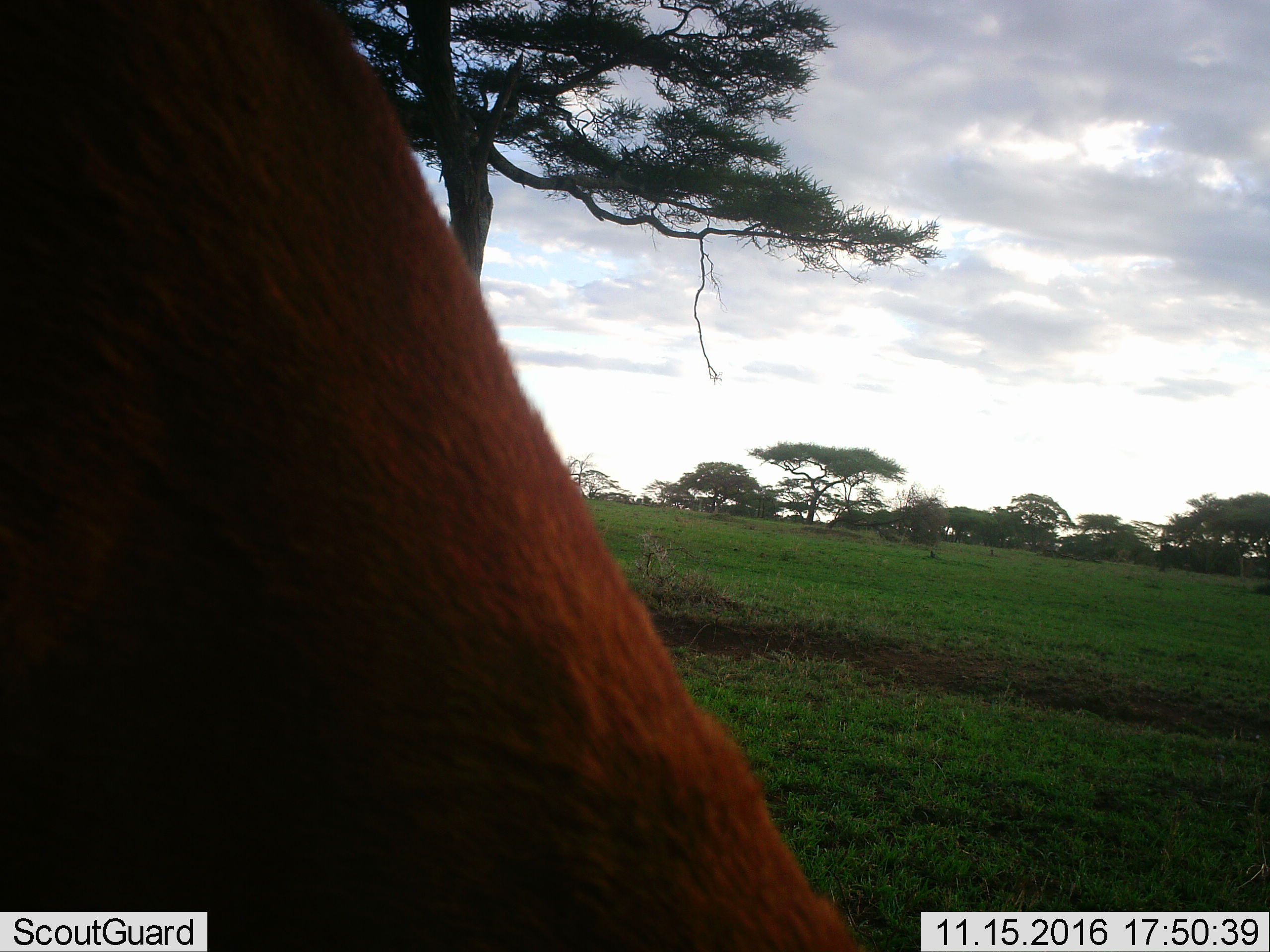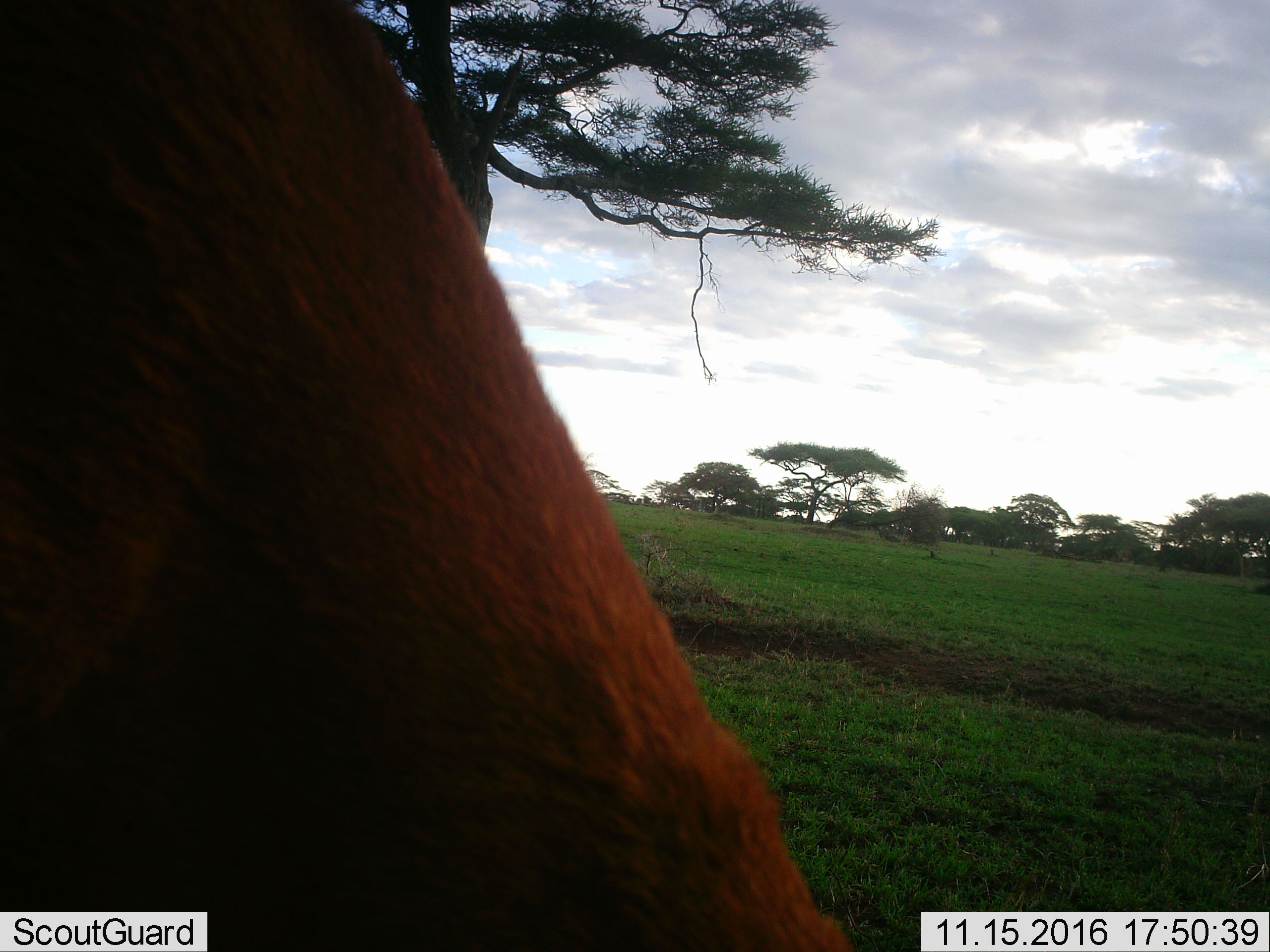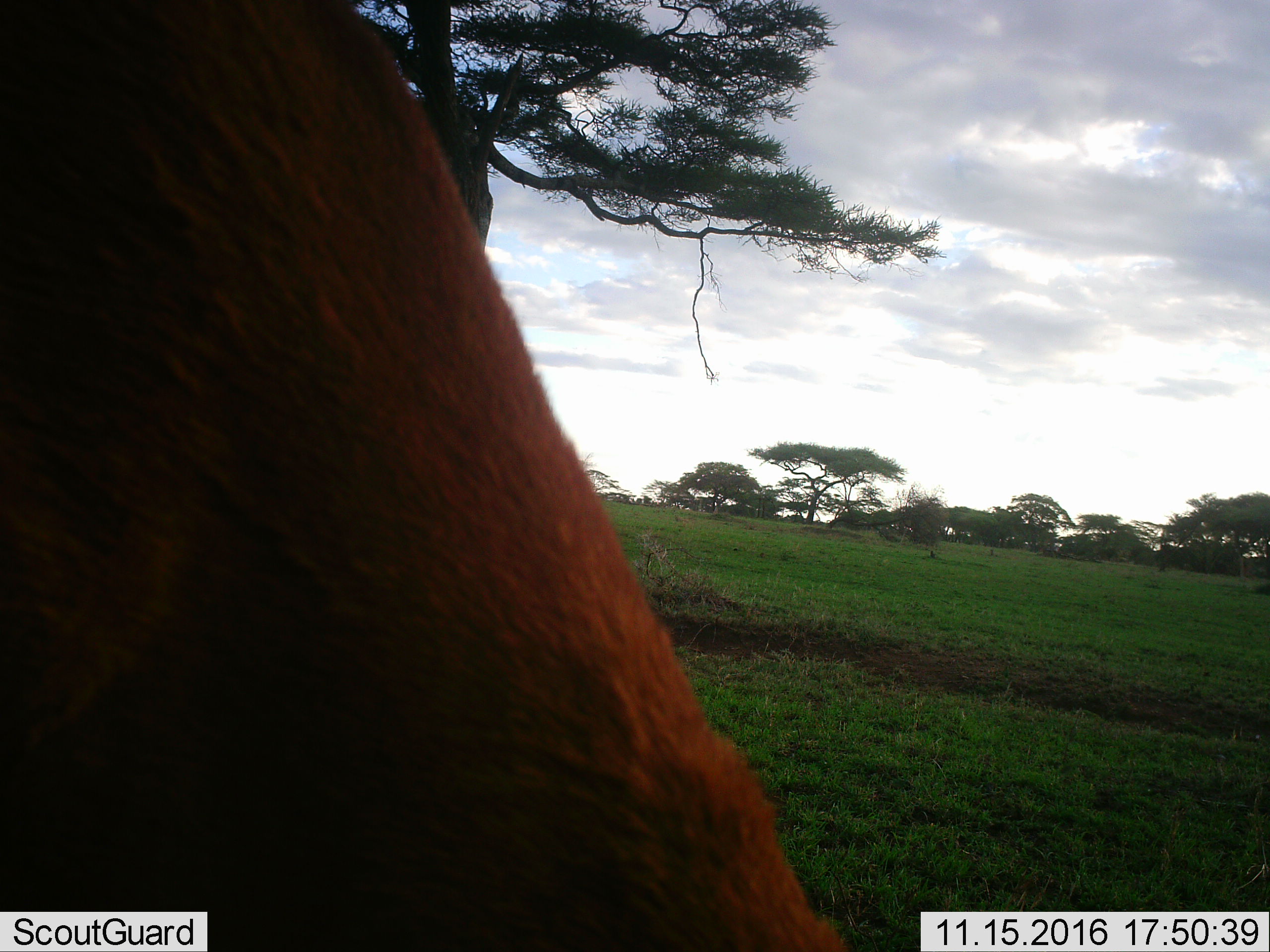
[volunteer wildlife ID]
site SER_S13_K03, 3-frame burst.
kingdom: Animalia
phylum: Chordata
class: Mammalia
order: Artiodactyla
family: Bovidae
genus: Aepyceros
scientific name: Aepyceros melampus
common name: impala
Impala (Aepyceros melampus), count 1. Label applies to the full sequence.